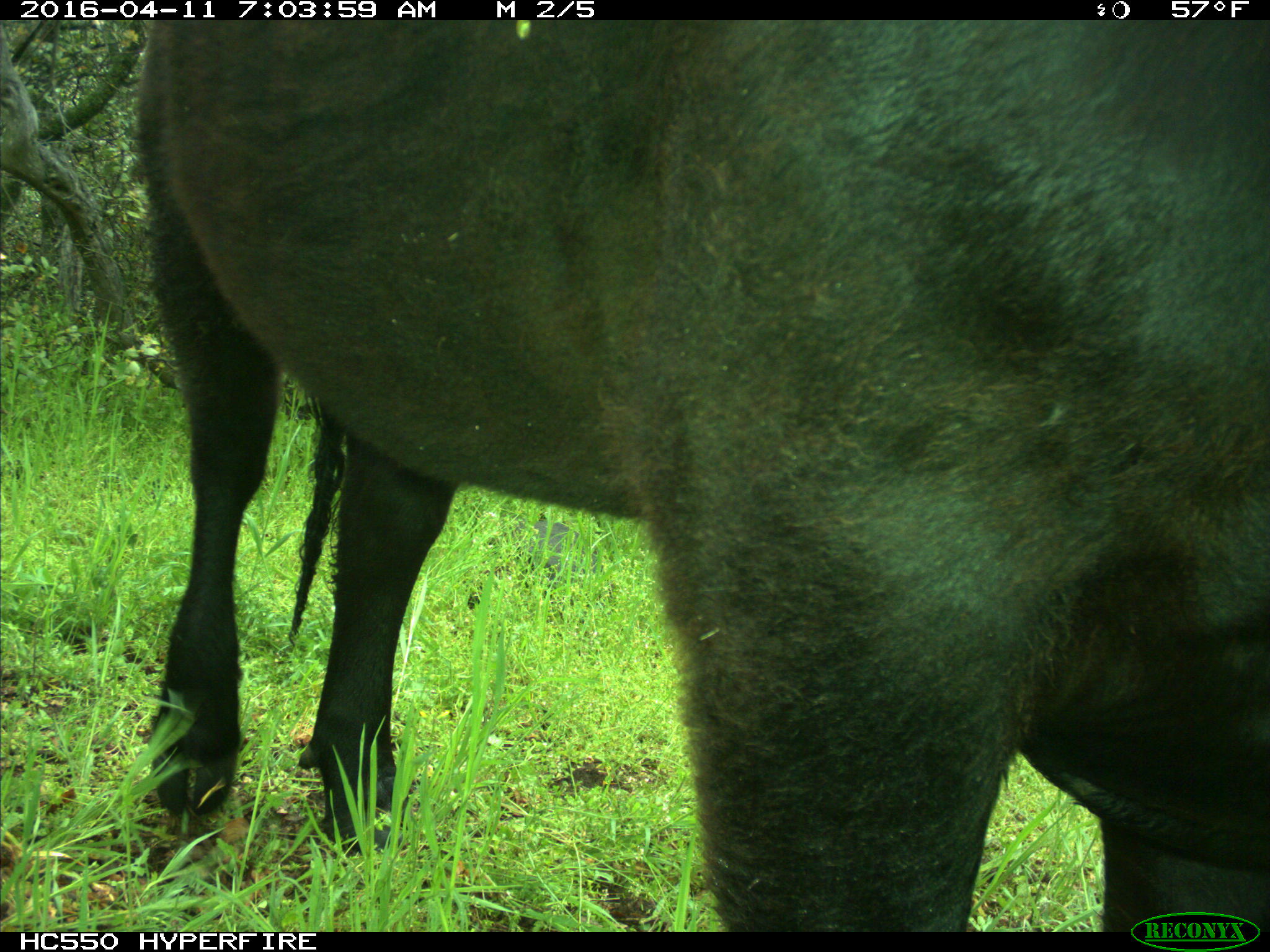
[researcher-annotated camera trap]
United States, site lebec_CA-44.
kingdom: Animalia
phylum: Chordata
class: Mammalia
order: Artiodactyla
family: Bovidae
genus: Bos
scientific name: Bos taurus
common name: domestic cow